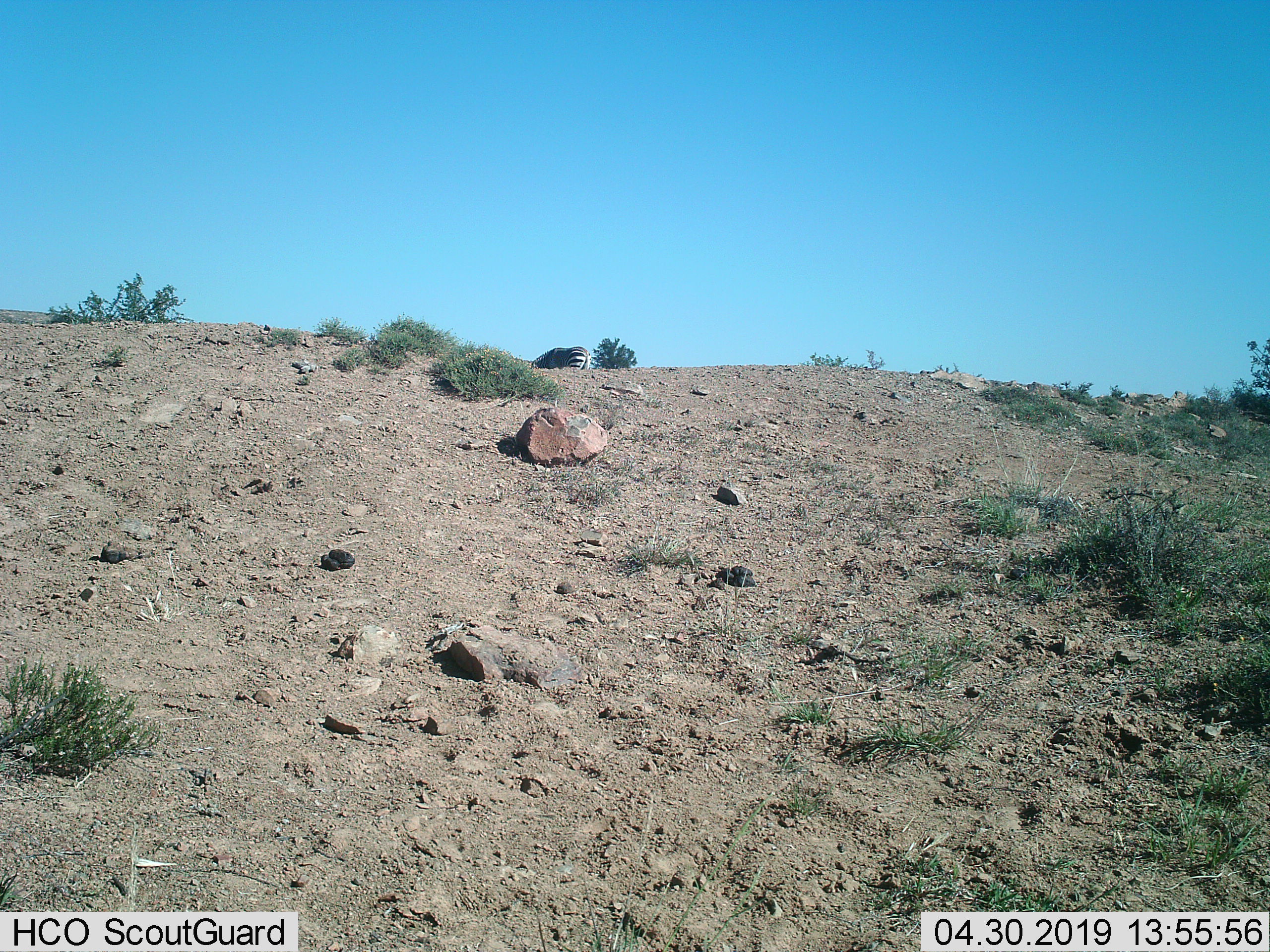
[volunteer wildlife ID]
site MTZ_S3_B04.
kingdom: Animalia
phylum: Chordata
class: Mammalia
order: Perissodactyla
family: Equidae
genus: Equus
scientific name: Equus zebra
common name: mountain zebra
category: zebramountain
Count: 1.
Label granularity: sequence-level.